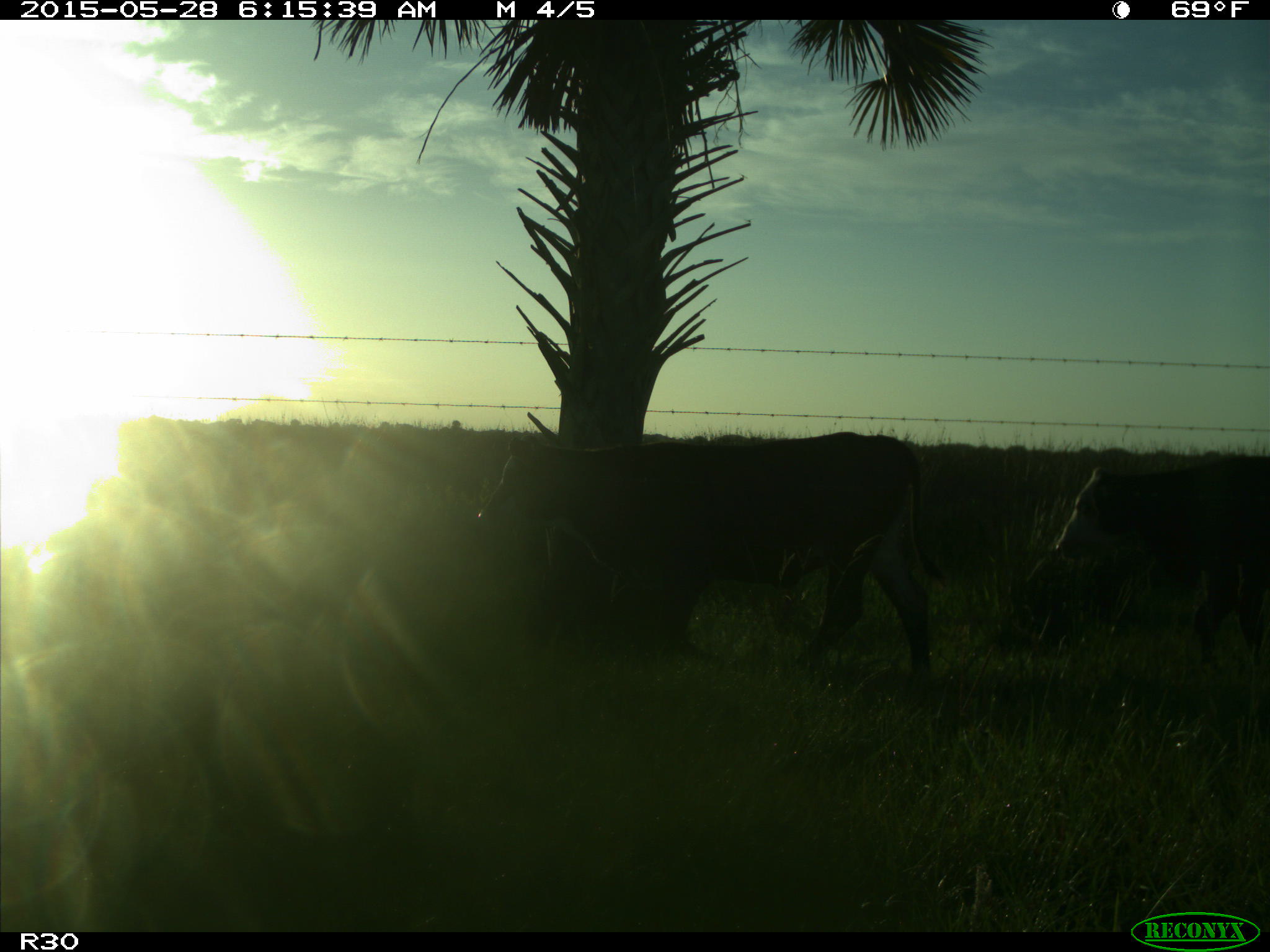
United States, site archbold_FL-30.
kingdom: Animalia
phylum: Chordata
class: Mammalia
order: Artiodactyla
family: Bovidae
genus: Bos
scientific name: Bos taurus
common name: domestic cow